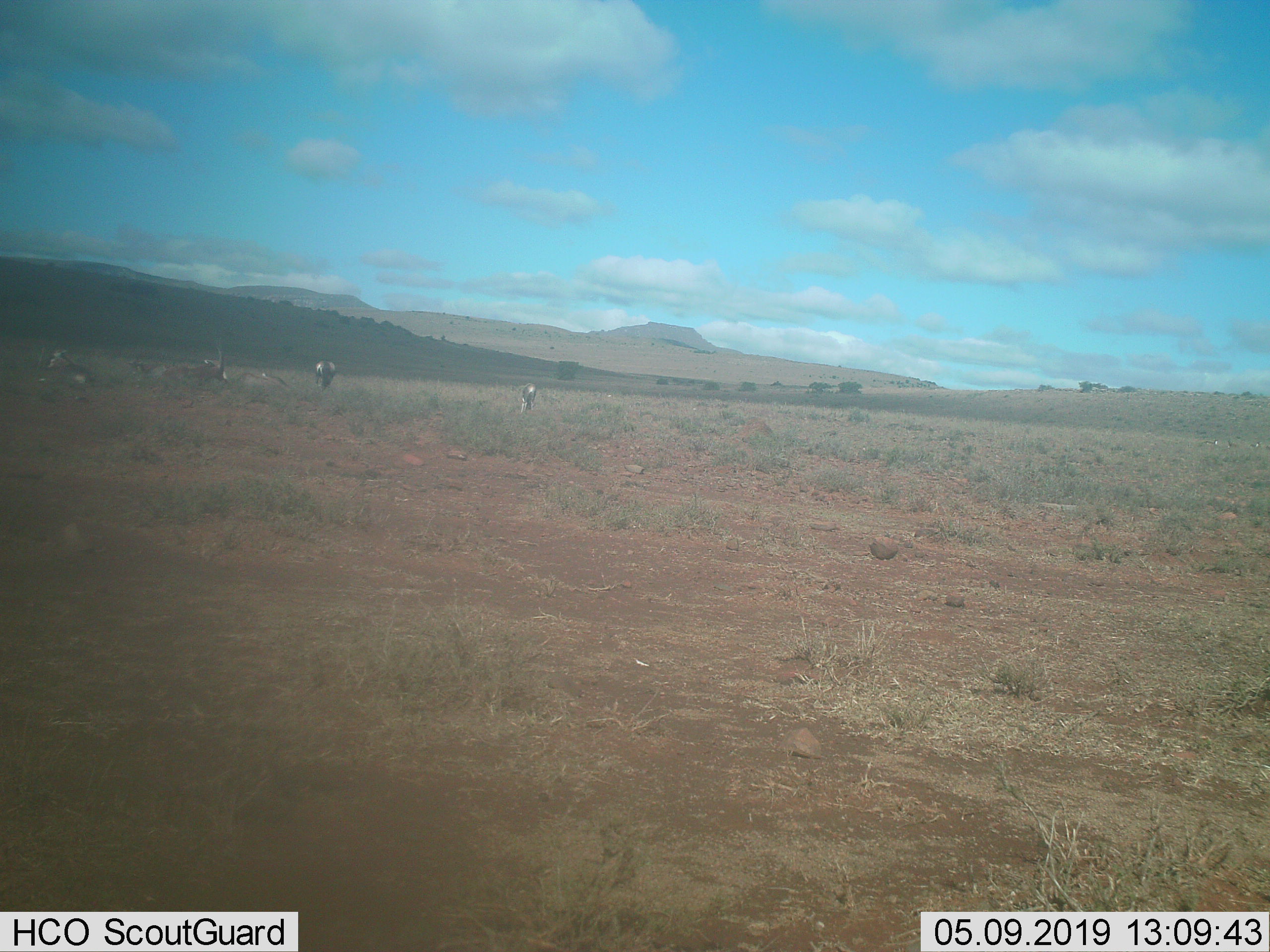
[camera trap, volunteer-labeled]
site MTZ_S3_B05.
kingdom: Animalia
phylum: Chordata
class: Mammalia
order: Artiodactyla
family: Bovidae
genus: Damaliscus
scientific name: Damaliscus pygargus phillipsi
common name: blesbok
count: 7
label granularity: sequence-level